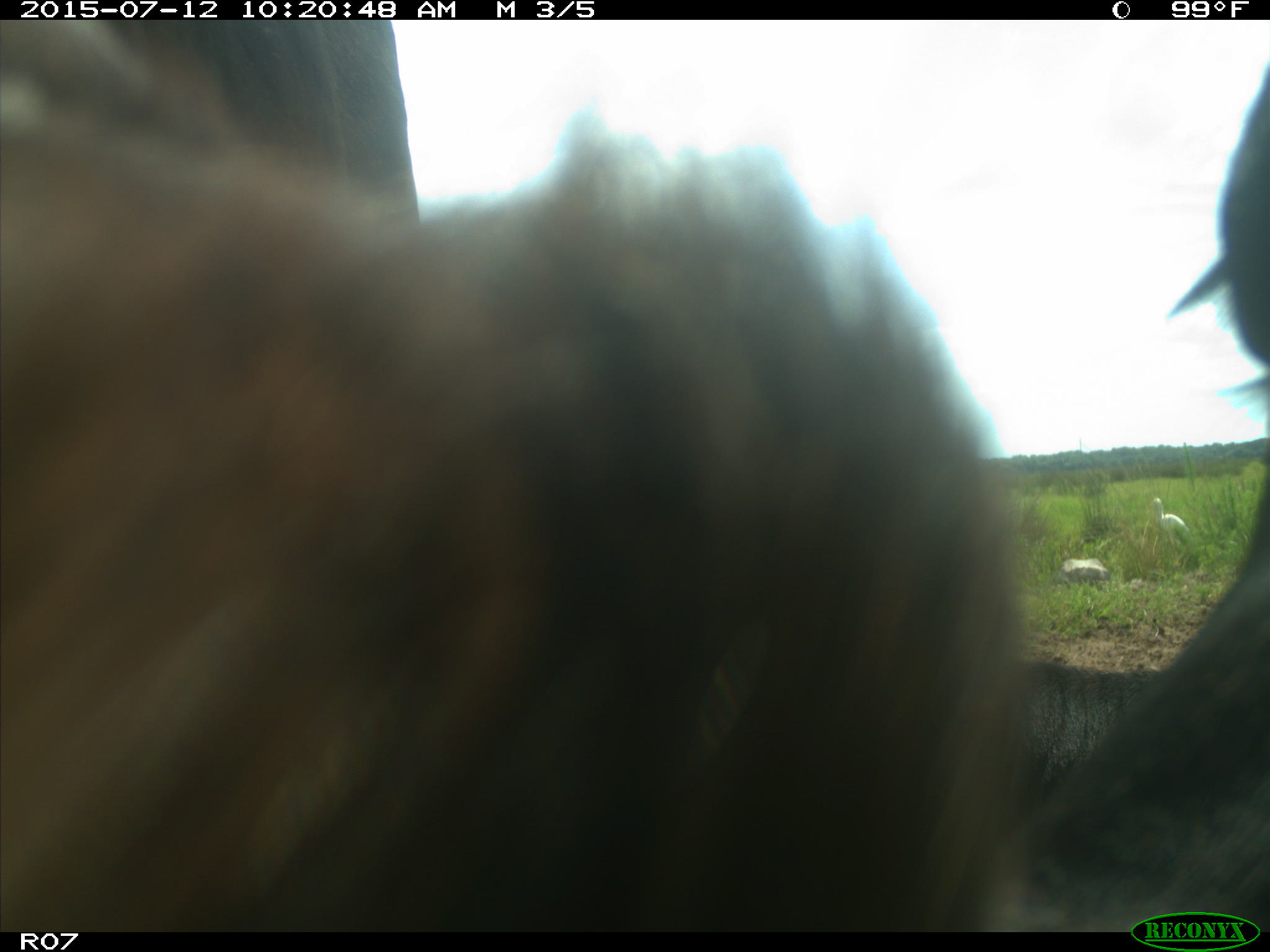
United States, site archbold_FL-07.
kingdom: Animalia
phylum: Chordata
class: Mammalia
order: Artiodactyla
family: Bovidae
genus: Bos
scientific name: Bos taurus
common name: domestic cow